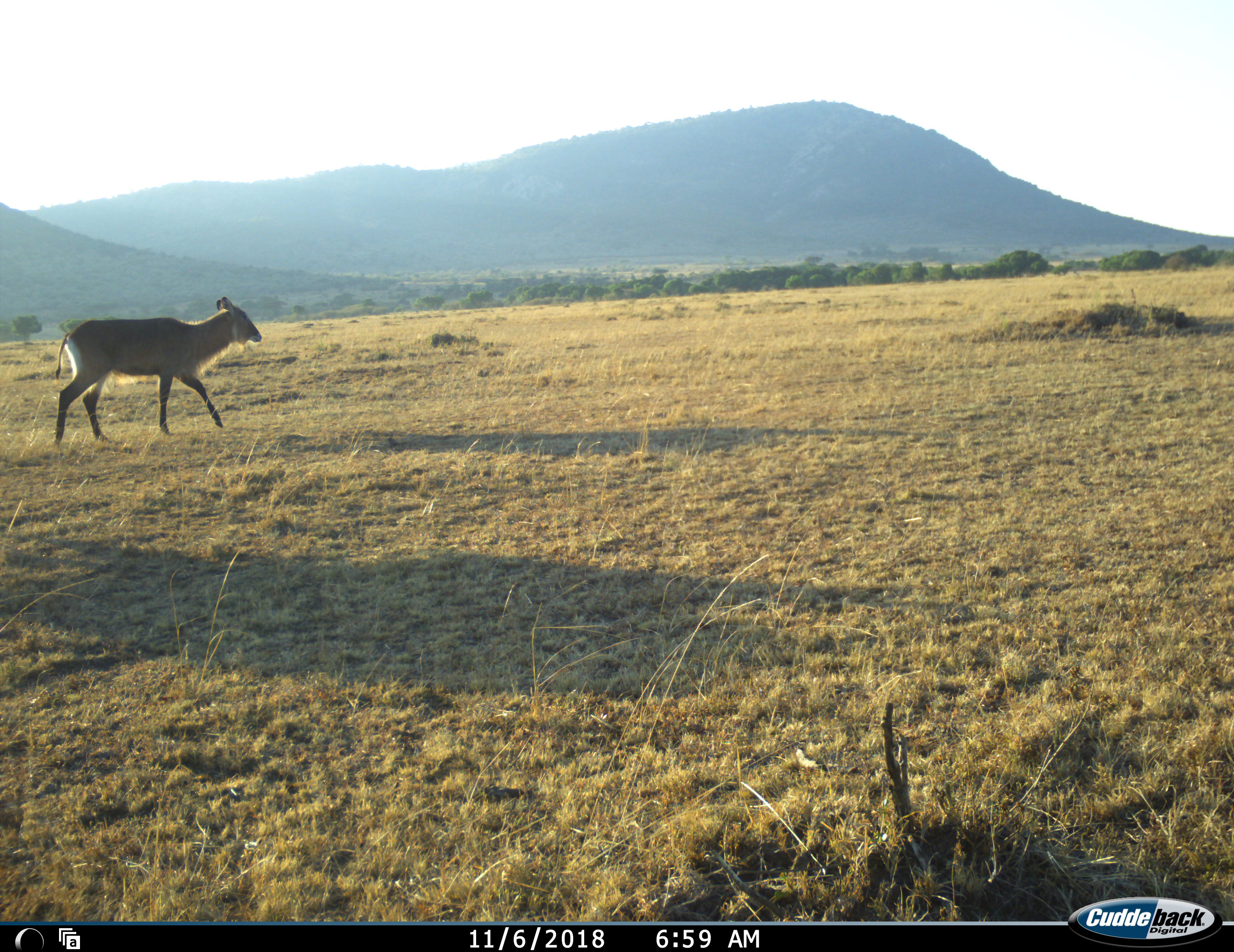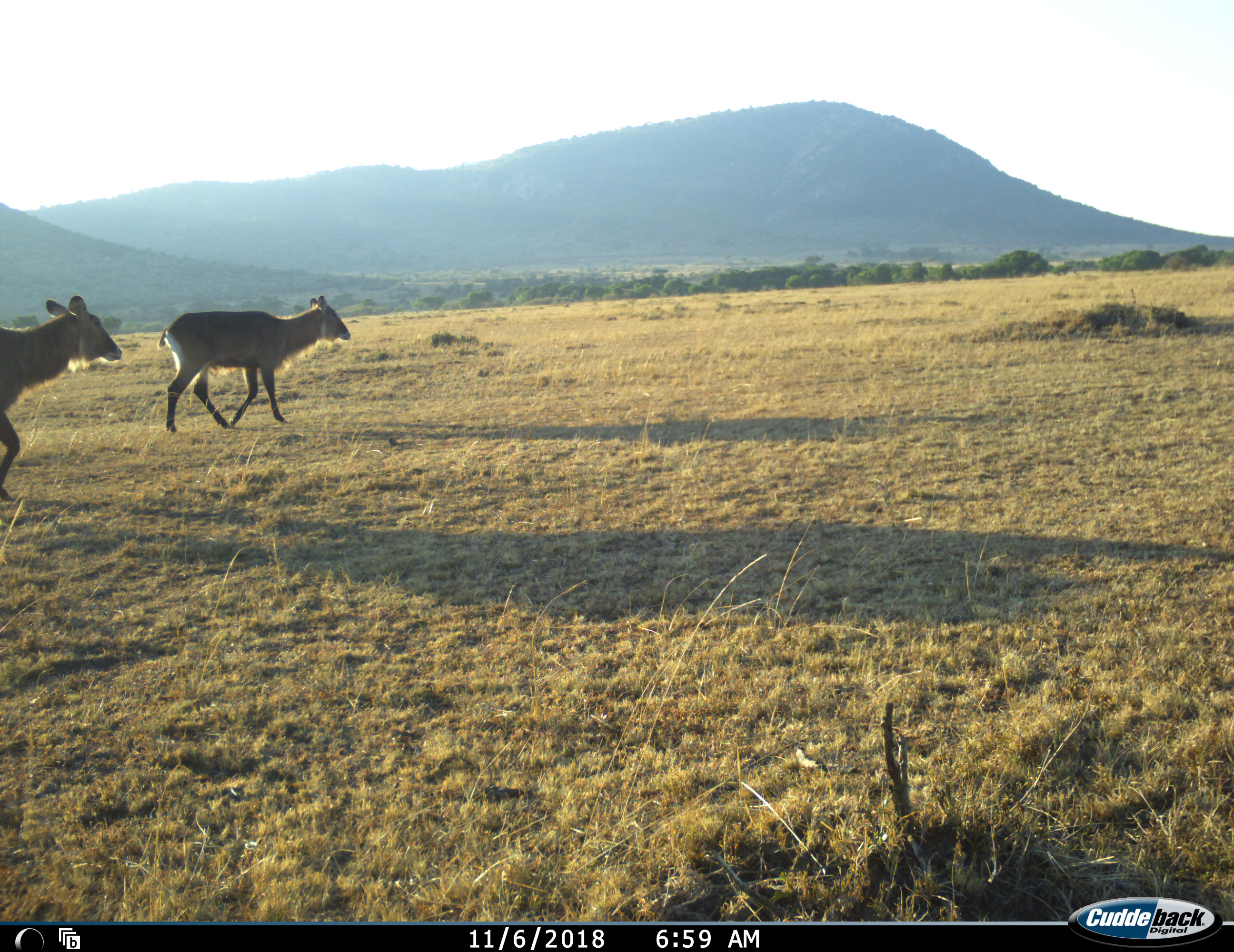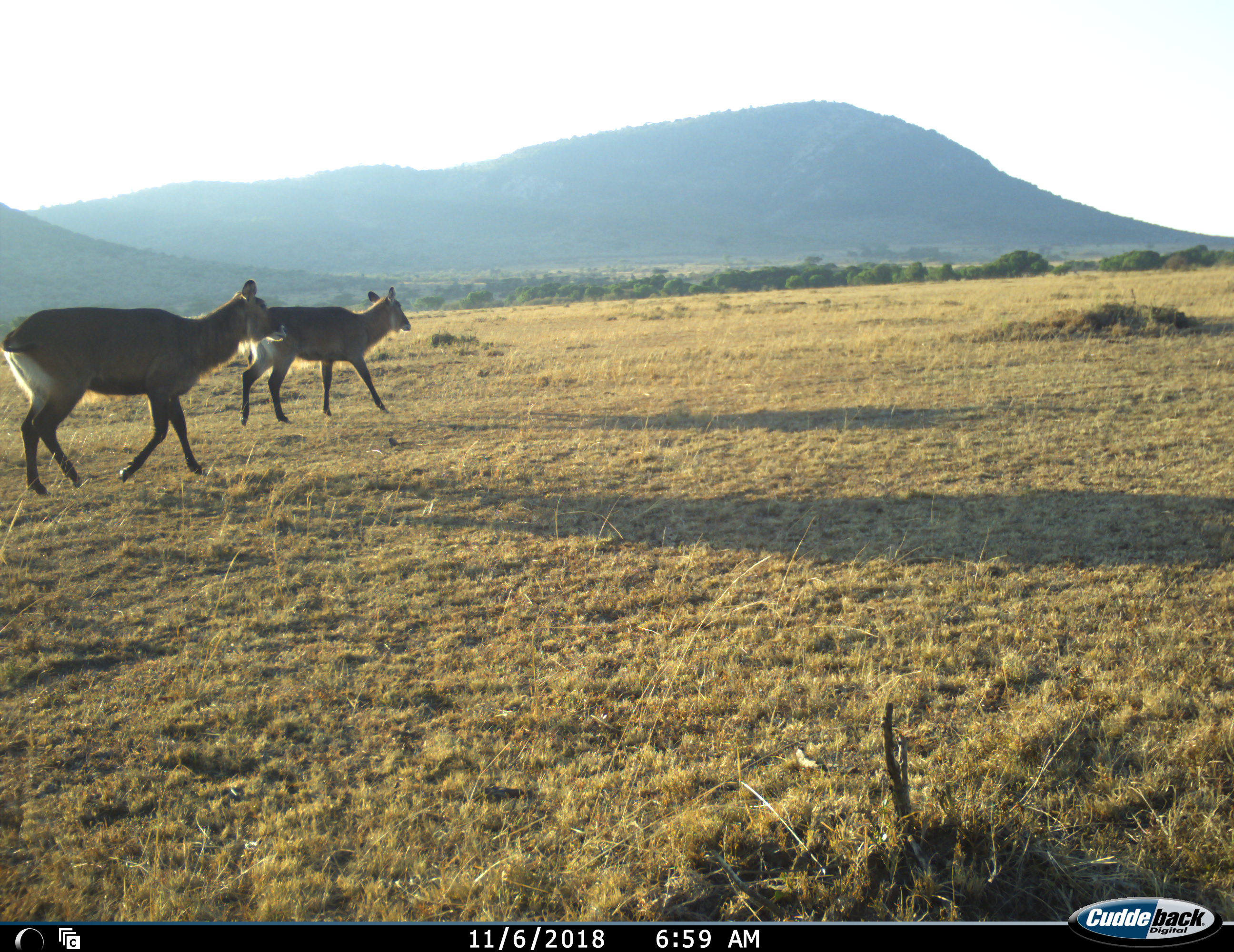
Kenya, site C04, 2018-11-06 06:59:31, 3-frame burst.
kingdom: Animalia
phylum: Chordata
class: Mammalia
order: Artiodactyla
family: Bovidae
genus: Kobus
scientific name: Kobus ellipsiprymnus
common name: waterbuck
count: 2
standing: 0%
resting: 0%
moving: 100%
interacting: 0%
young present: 0%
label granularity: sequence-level